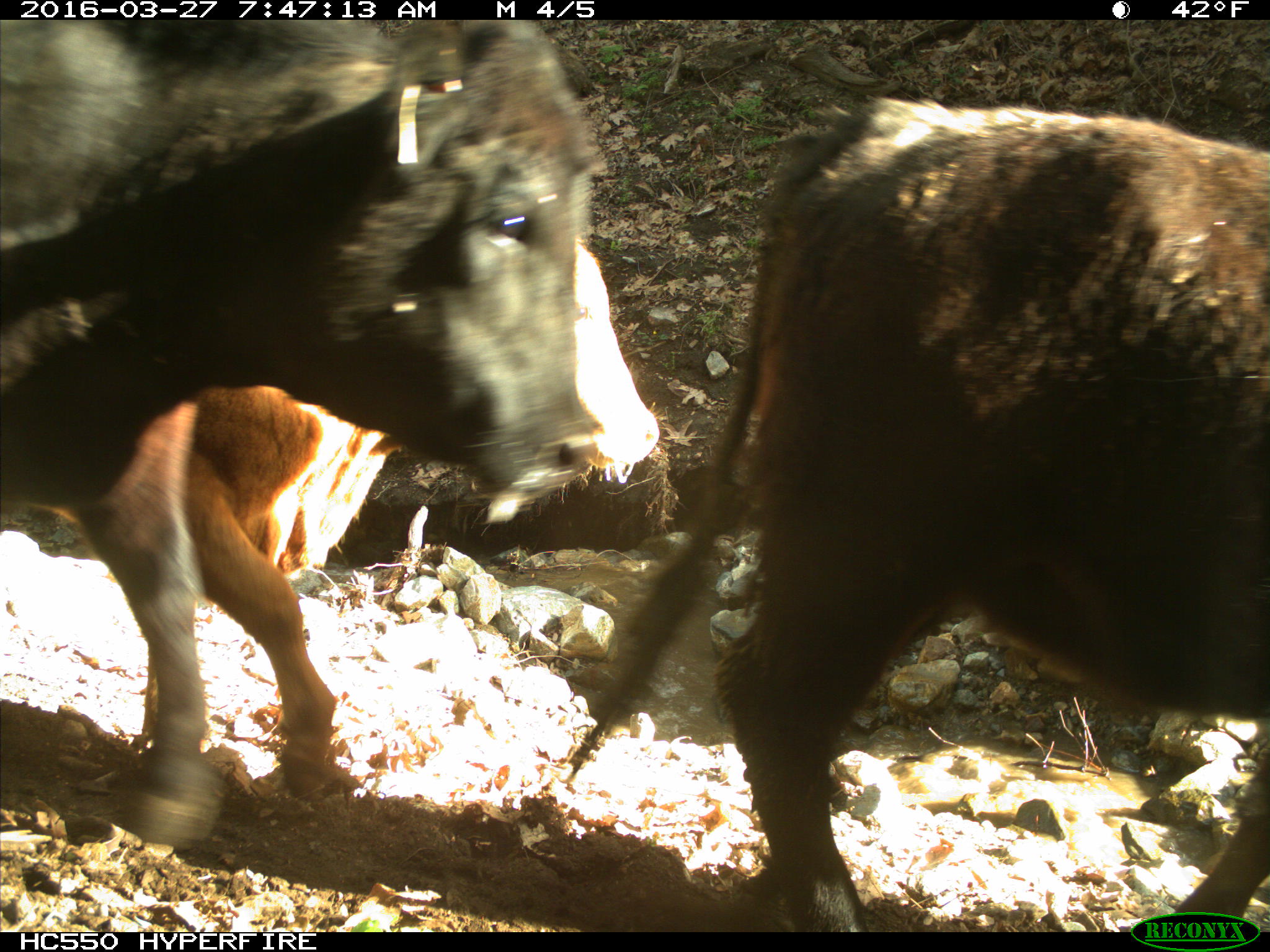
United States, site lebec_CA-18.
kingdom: Animalia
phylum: Chordata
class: Mammalia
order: Artiodactyla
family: Bovidae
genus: Bos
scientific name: Bos taurus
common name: domestic cow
Bos taurus (domestic cow).